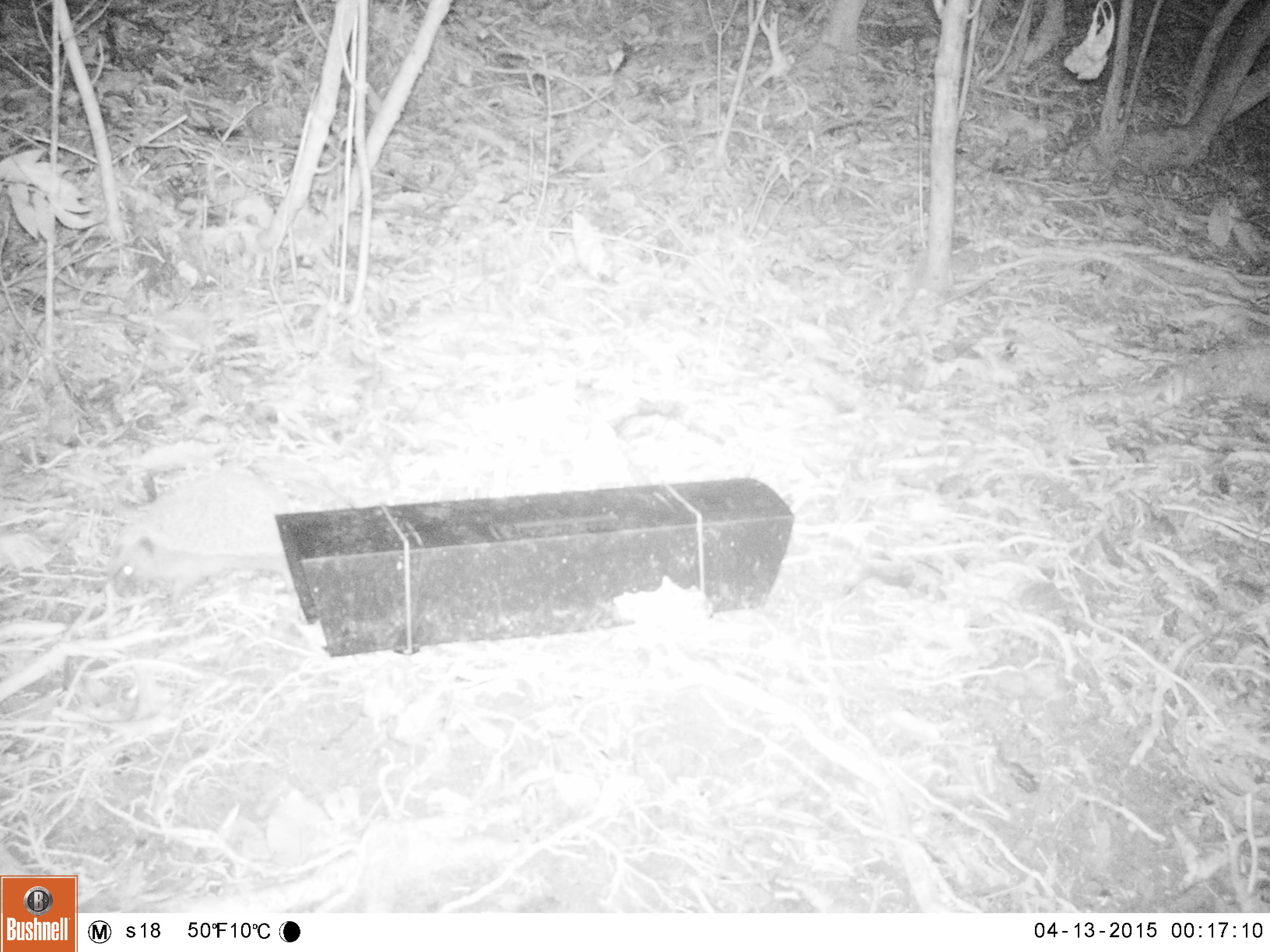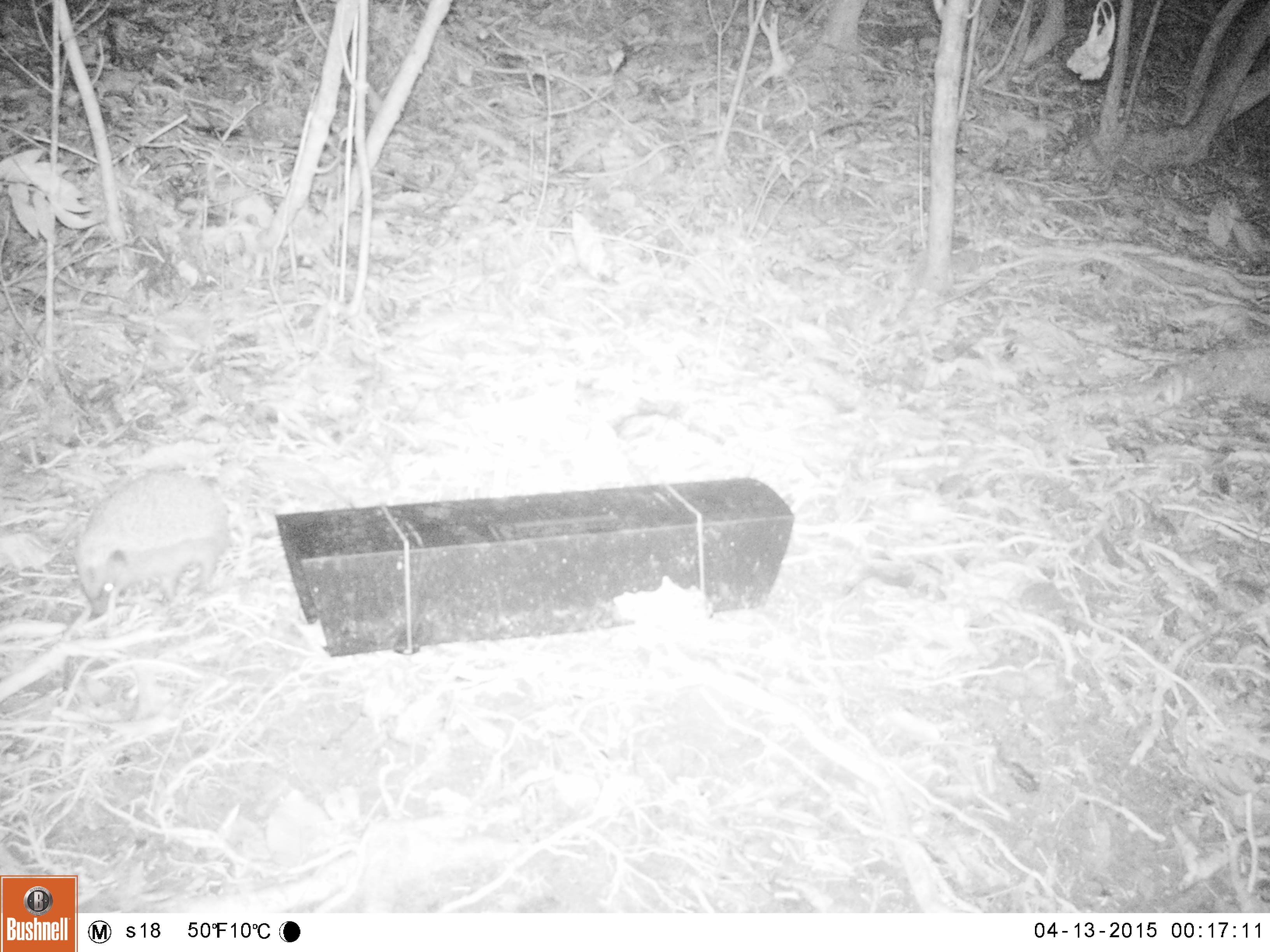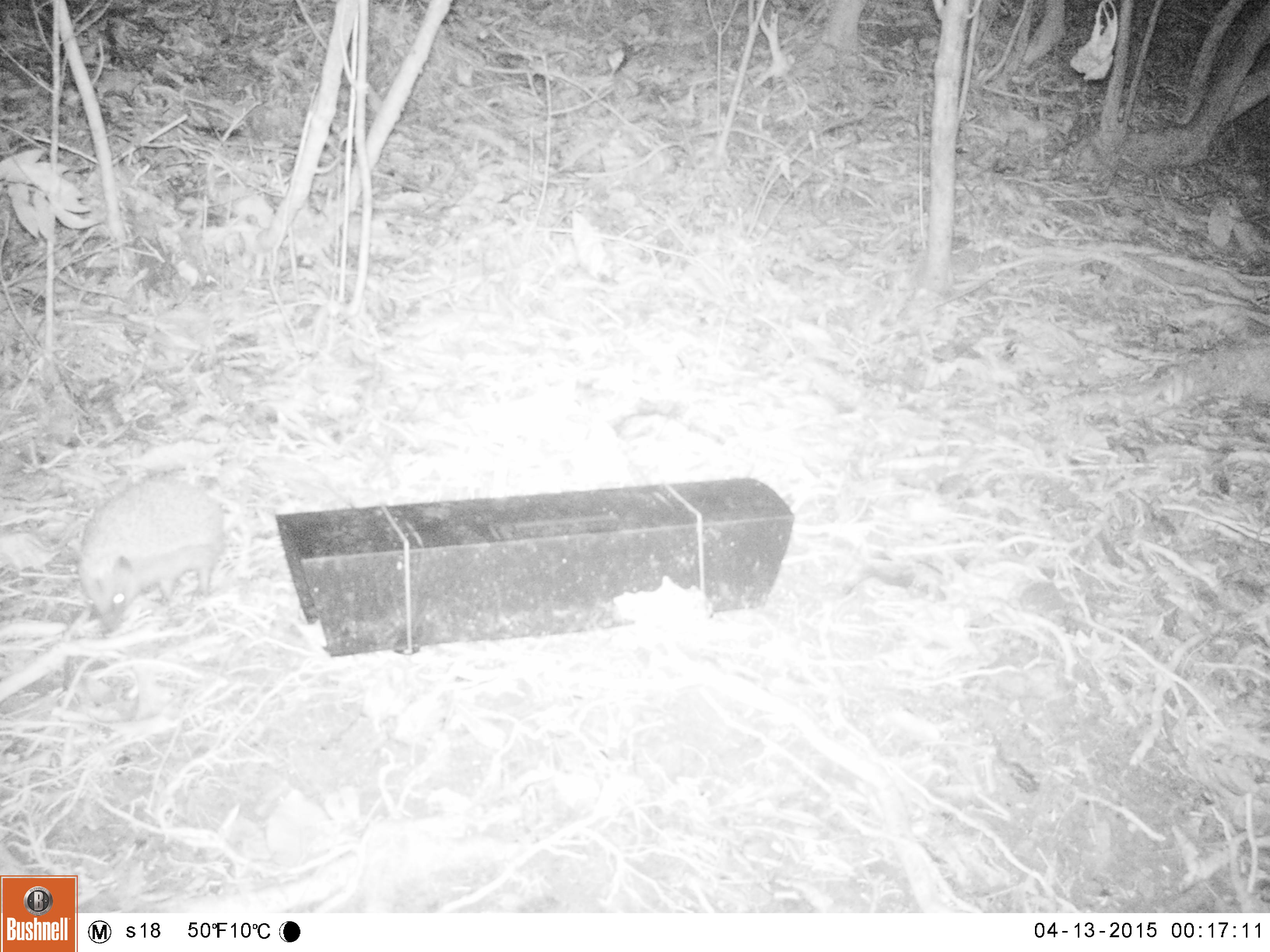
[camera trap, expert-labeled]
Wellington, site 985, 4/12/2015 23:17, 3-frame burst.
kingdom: Animalia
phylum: Chordata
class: Mammalia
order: Eulipotyphla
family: Erinaceidae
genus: Erinaceus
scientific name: Erinaceus europaeus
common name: hedgehog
Hedgehog (Erinaceus europaeus).